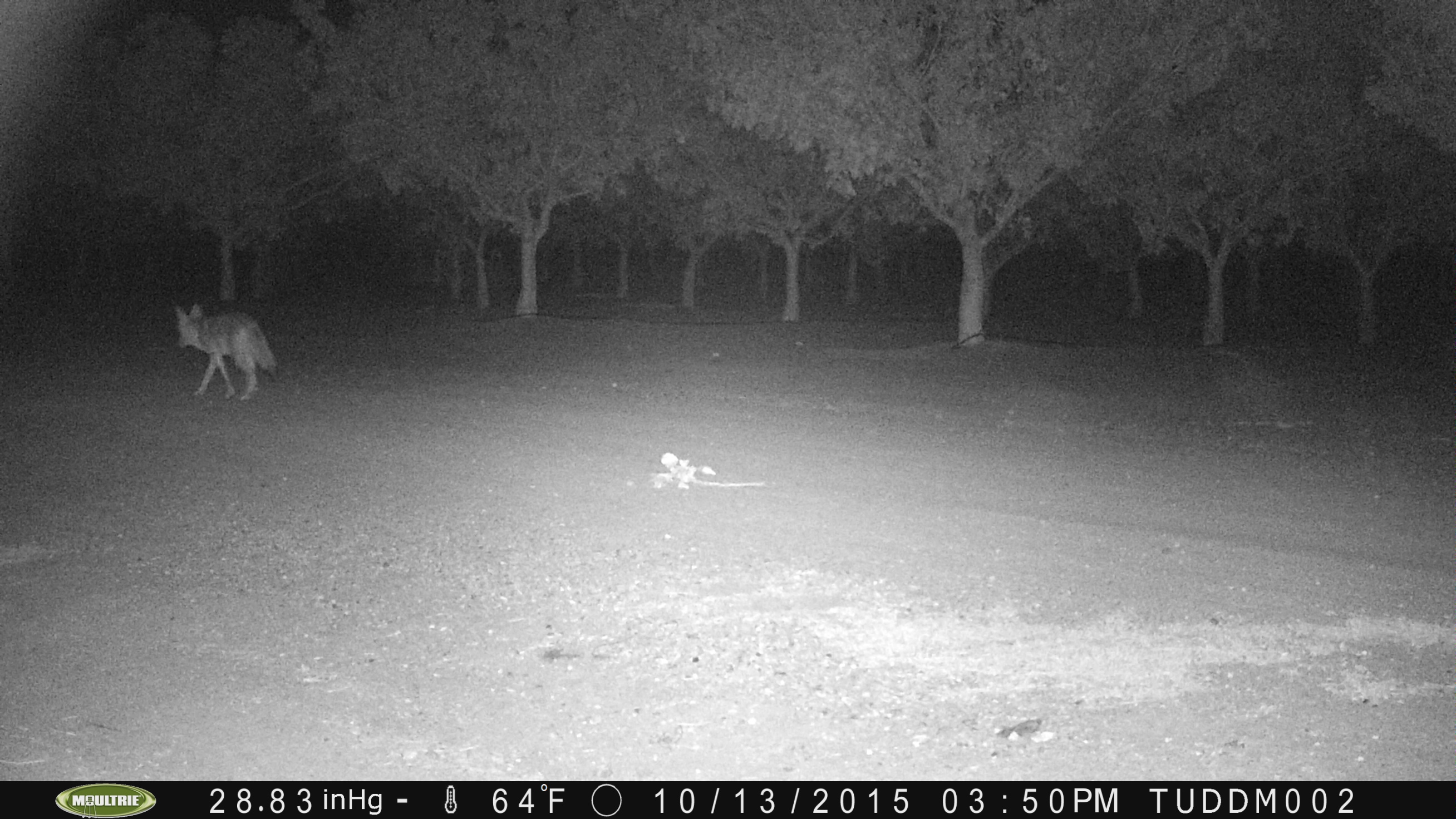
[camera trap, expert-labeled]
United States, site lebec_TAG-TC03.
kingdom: Animalia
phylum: Chordata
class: Mammalia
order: Carnivora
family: Canidae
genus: Canis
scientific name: Canis latrans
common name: coyote